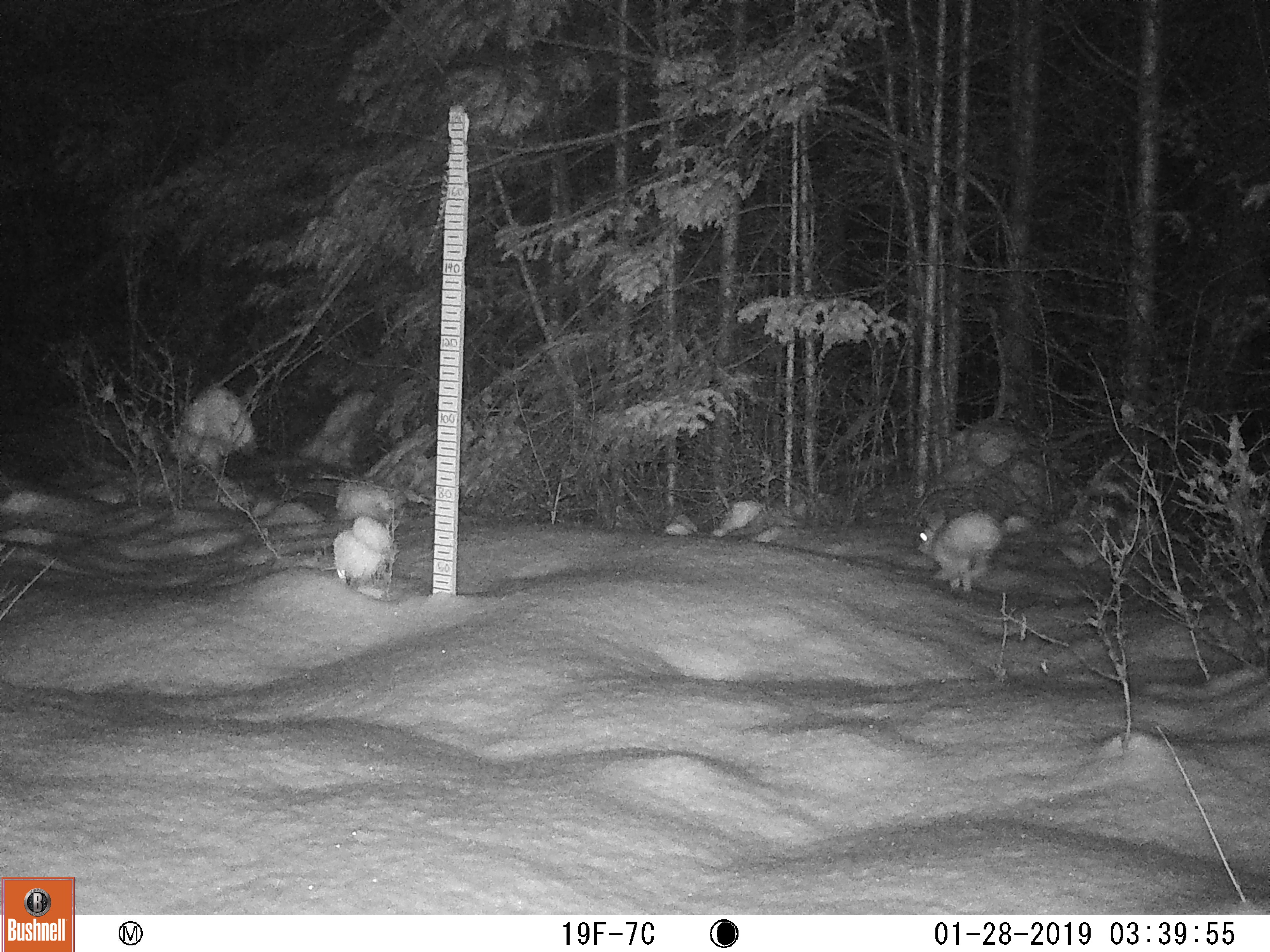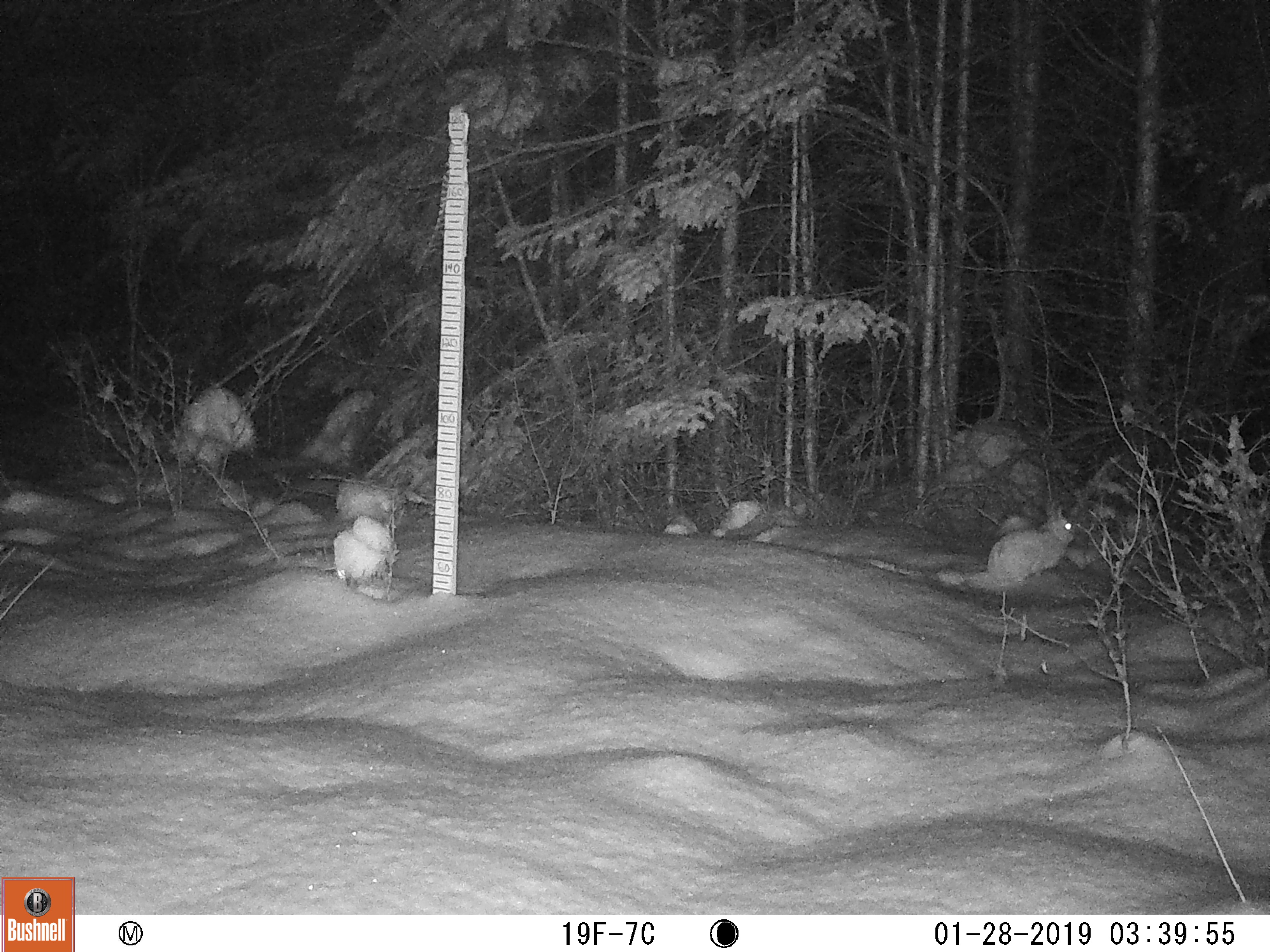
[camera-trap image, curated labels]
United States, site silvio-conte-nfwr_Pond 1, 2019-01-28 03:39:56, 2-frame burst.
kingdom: Animalia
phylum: Chordata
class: Mammalia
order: Lagomorpha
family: Leporidae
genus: Lepus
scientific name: Lepus americanus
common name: snowshoe hare